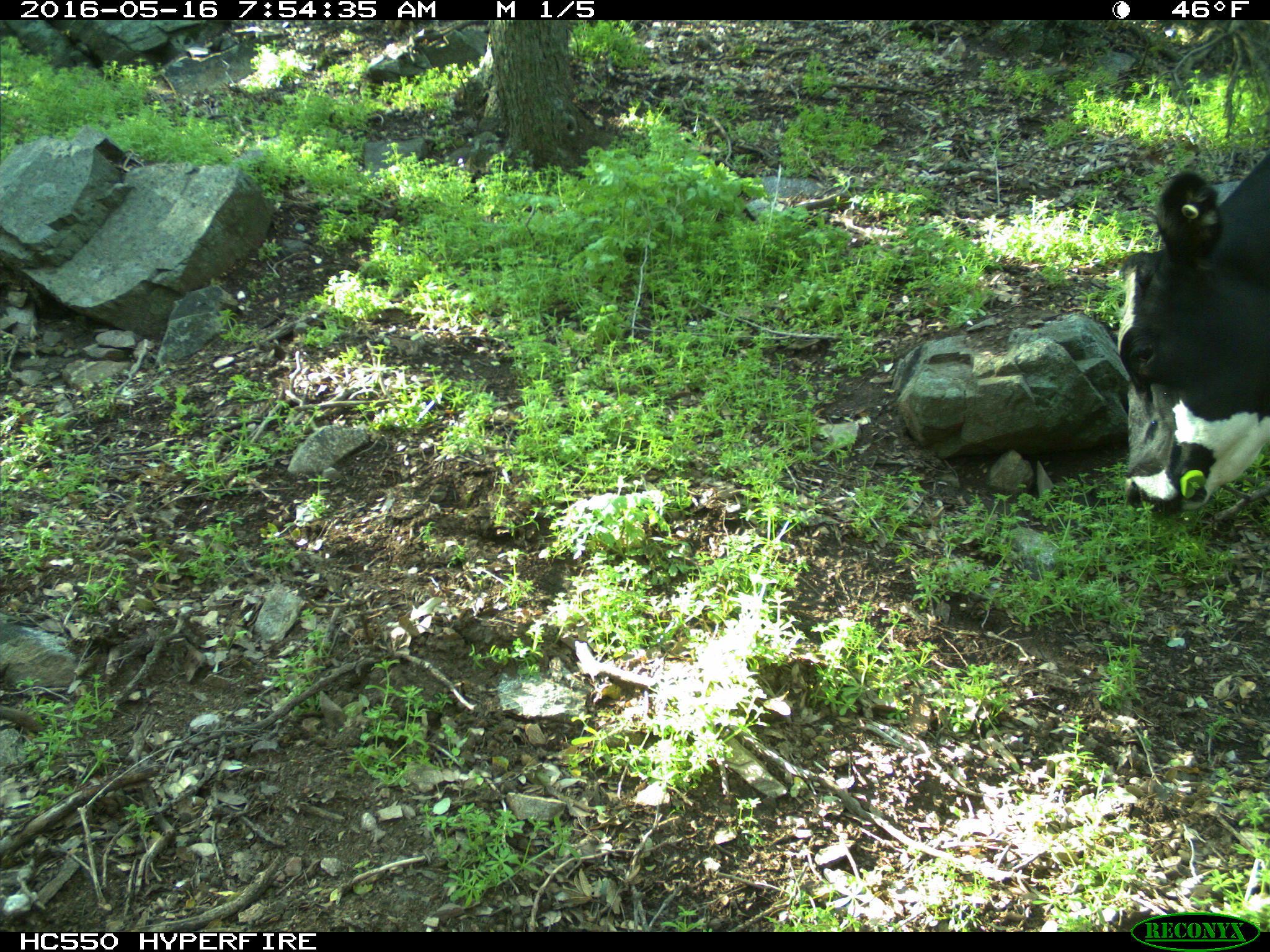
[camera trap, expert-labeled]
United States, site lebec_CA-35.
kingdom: Animalia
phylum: Chordata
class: Mammalia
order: Artiodactyla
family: Bovidae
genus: Bos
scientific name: Bos taurus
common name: domestic cow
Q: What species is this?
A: Bos taurus (domestic cow).